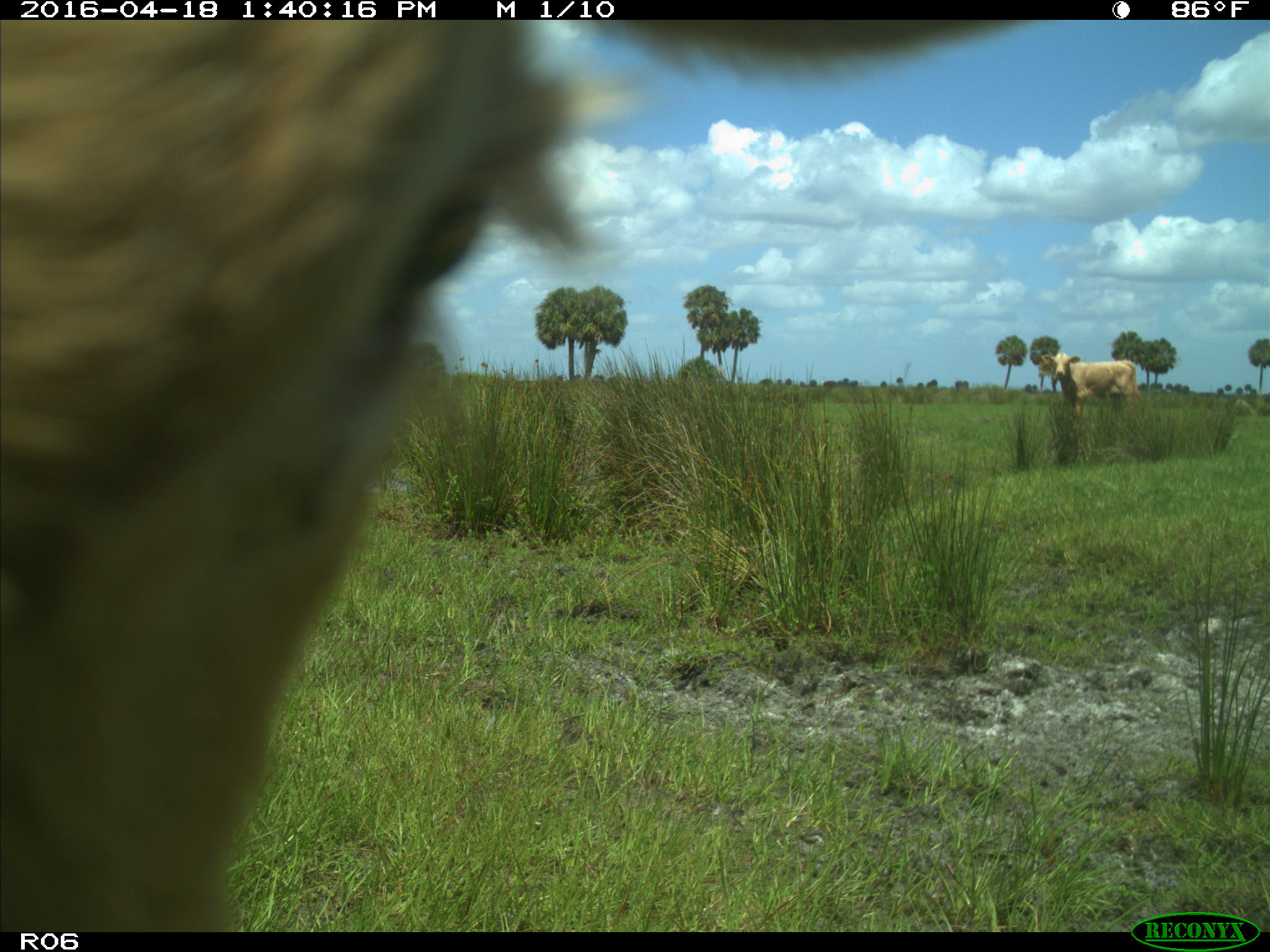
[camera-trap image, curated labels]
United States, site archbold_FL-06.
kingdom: Animalia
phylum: Chordata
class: Mammalia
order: Artiodactyla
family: Bovidae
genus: Bos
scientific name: Bos taurus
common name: domestic cow